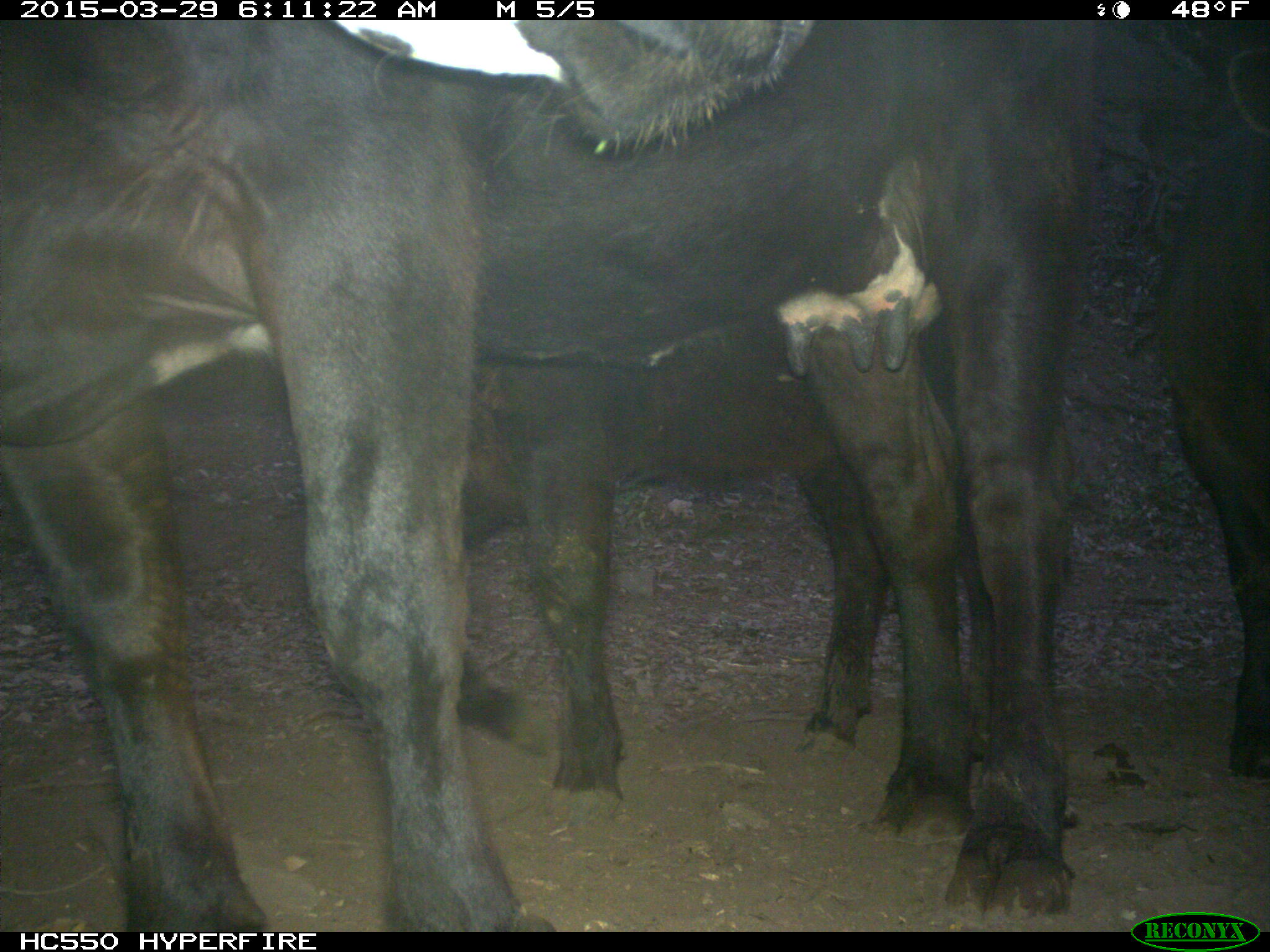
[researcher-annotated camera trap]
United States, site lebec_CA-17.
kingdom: Animalia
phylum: Chordata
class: Mammalia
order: Artiodactyla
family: Bovidae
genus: Bos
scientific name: Bos taurus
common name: domestic cow